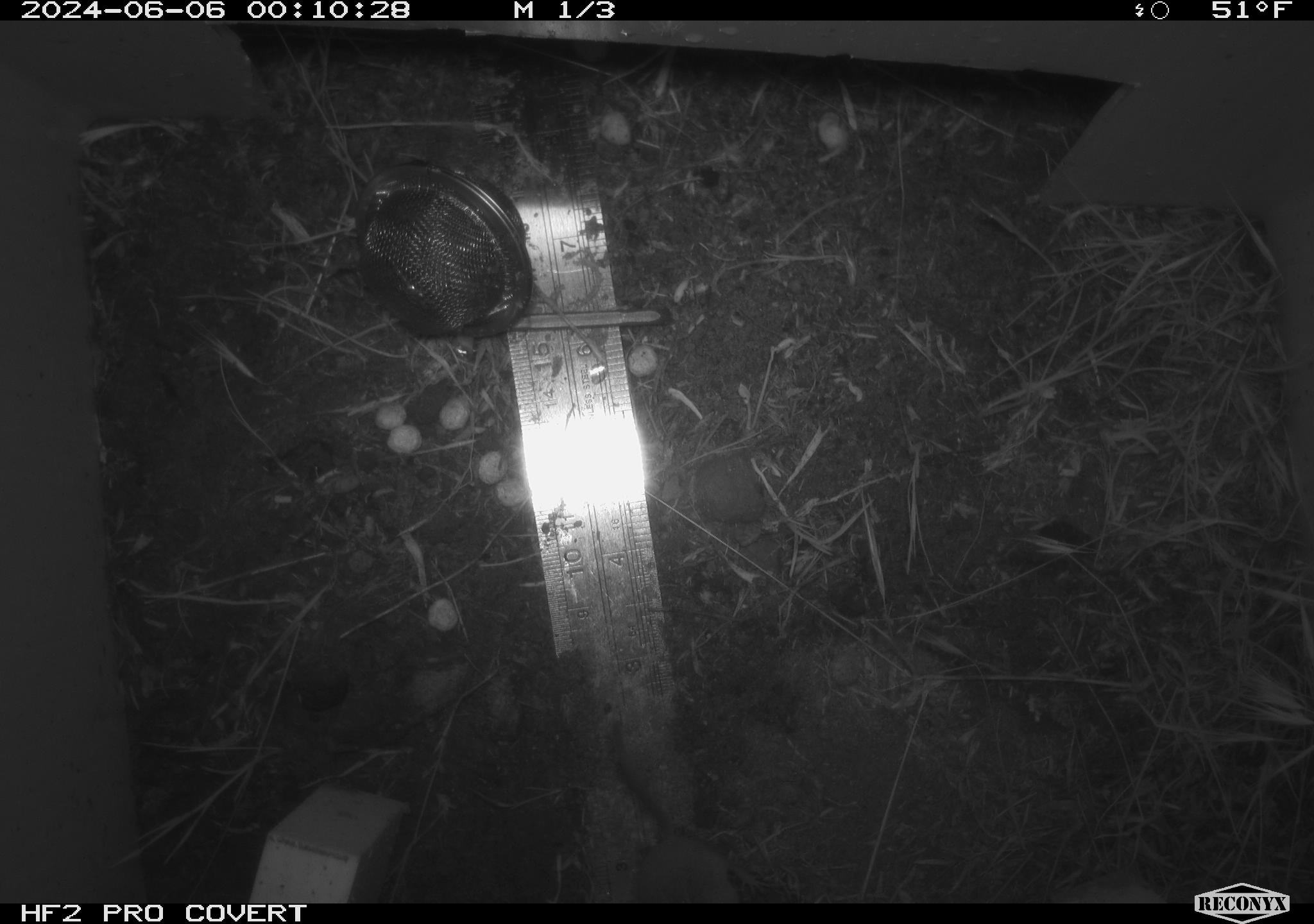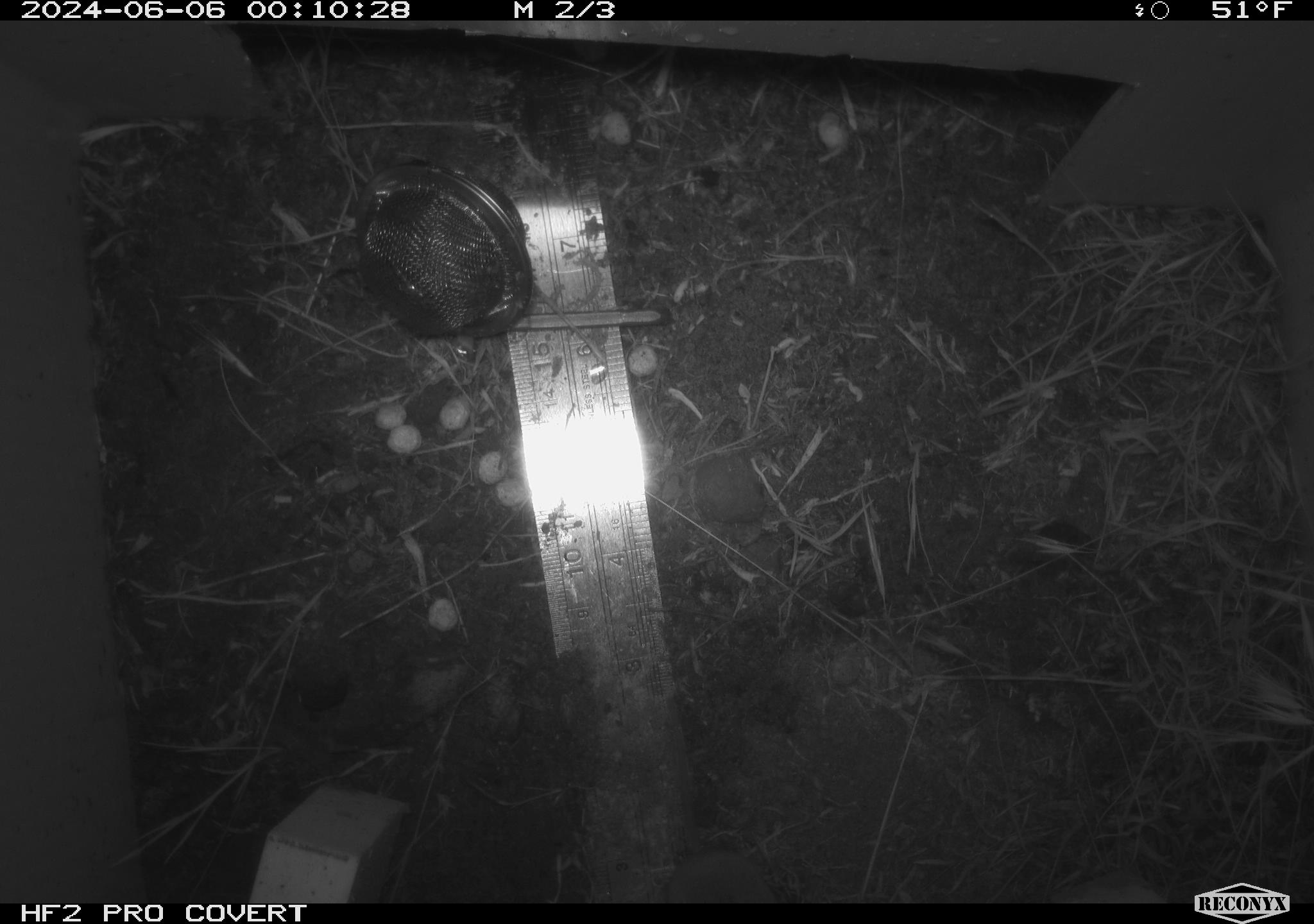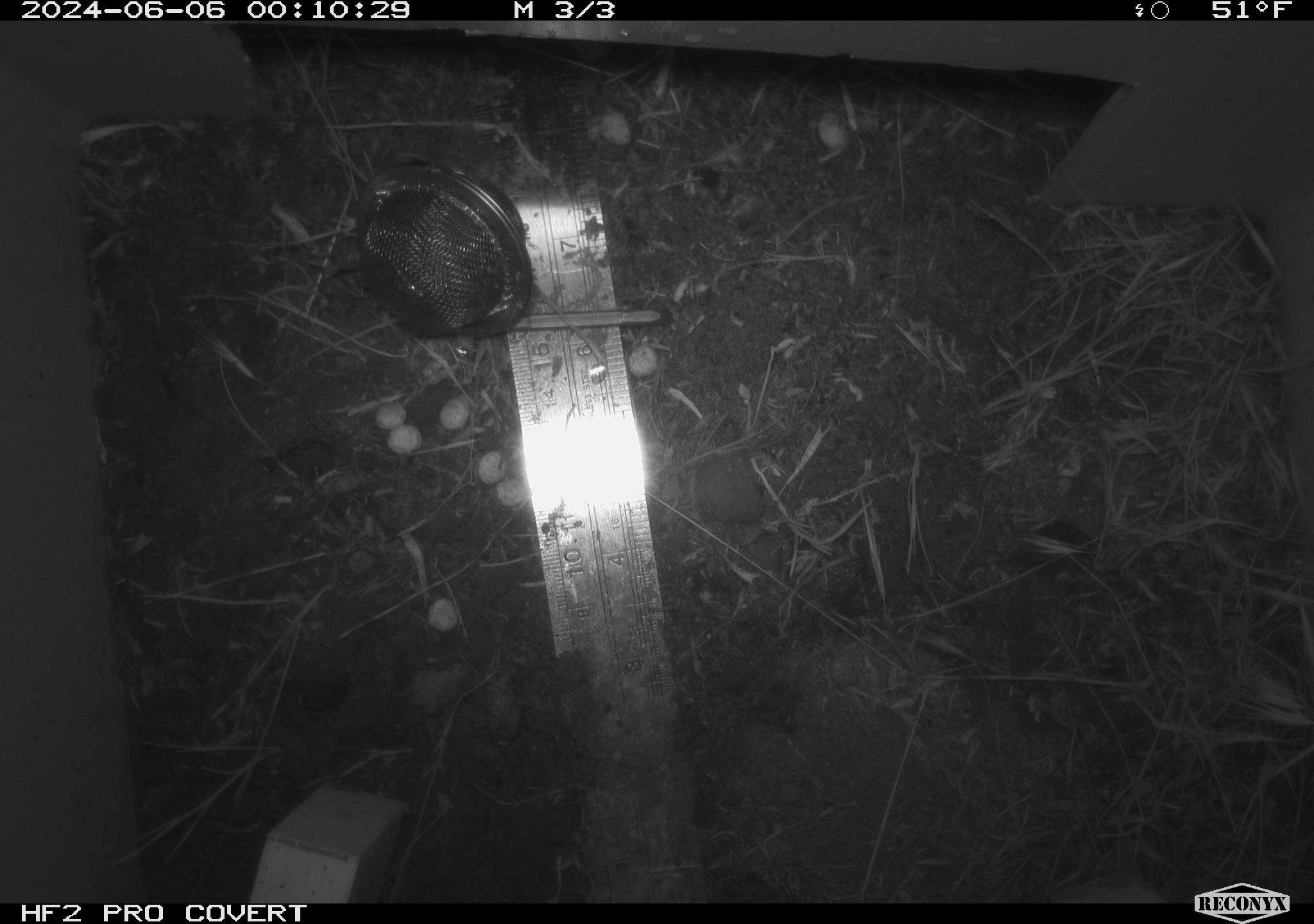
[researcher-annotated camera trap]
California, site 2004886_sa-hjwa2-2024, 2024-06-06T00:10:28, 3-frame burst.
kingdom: Animalia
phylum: Chordata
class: Mammalia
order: Rodentia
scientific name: Rodentia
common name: rodent